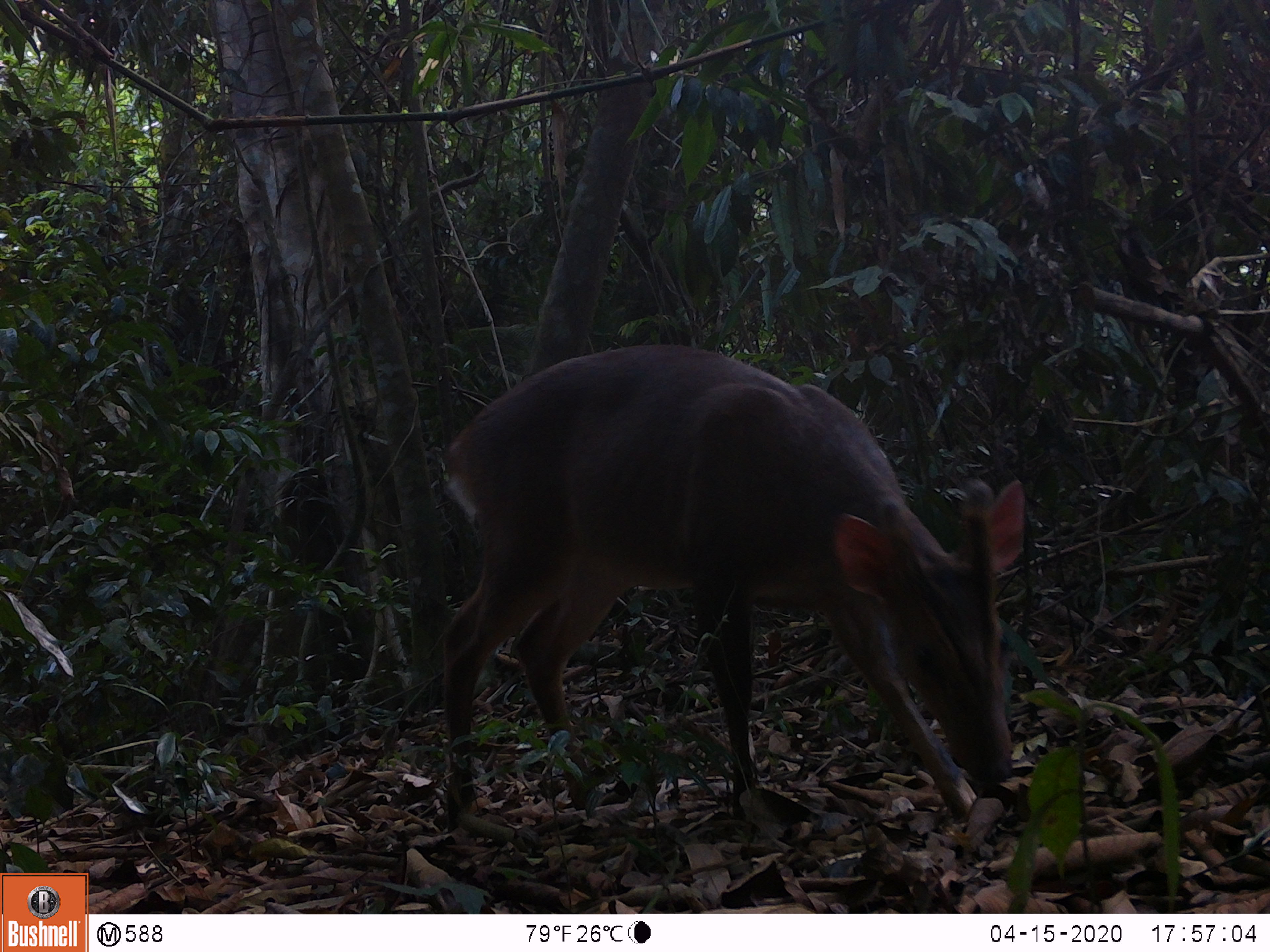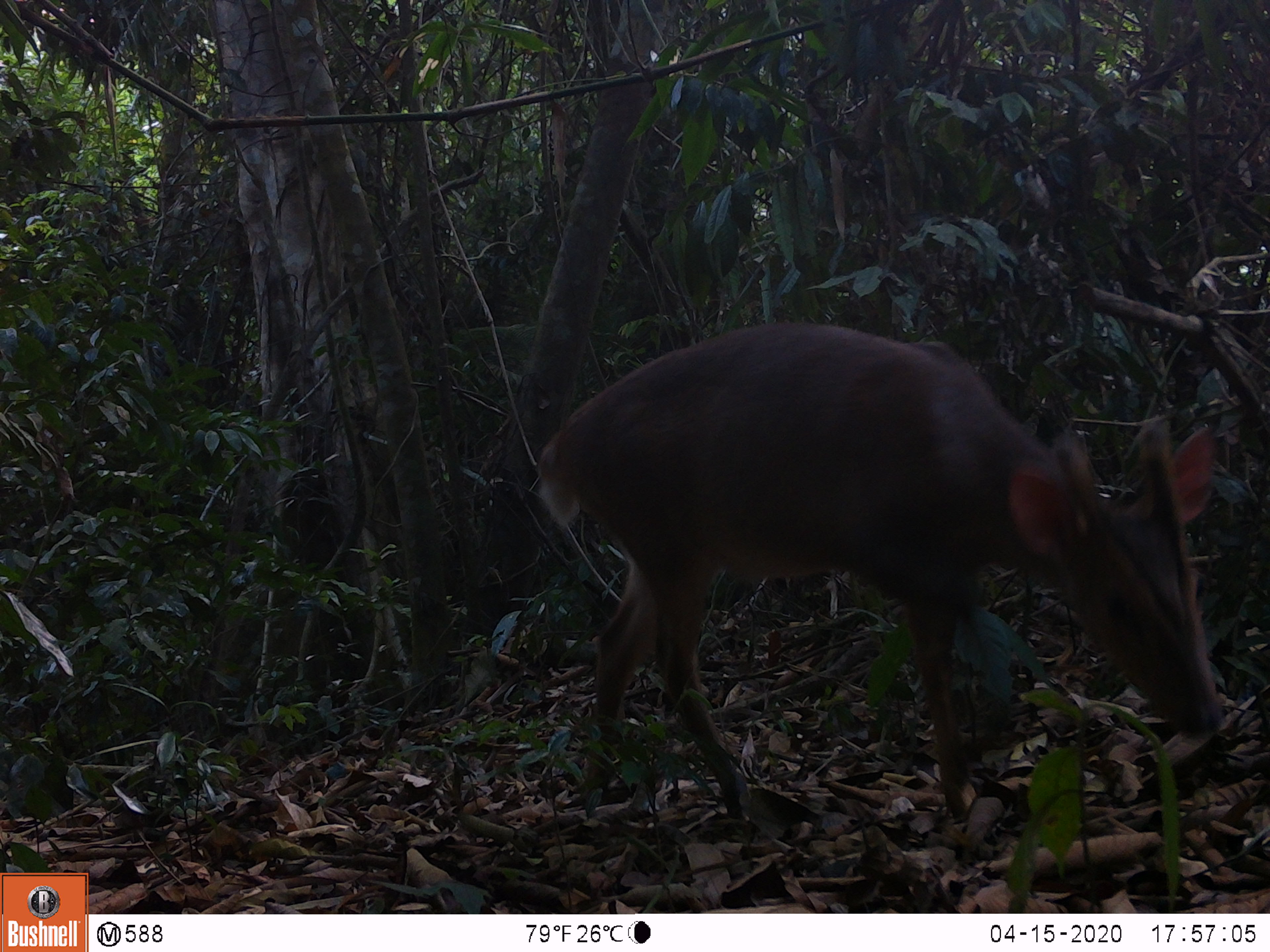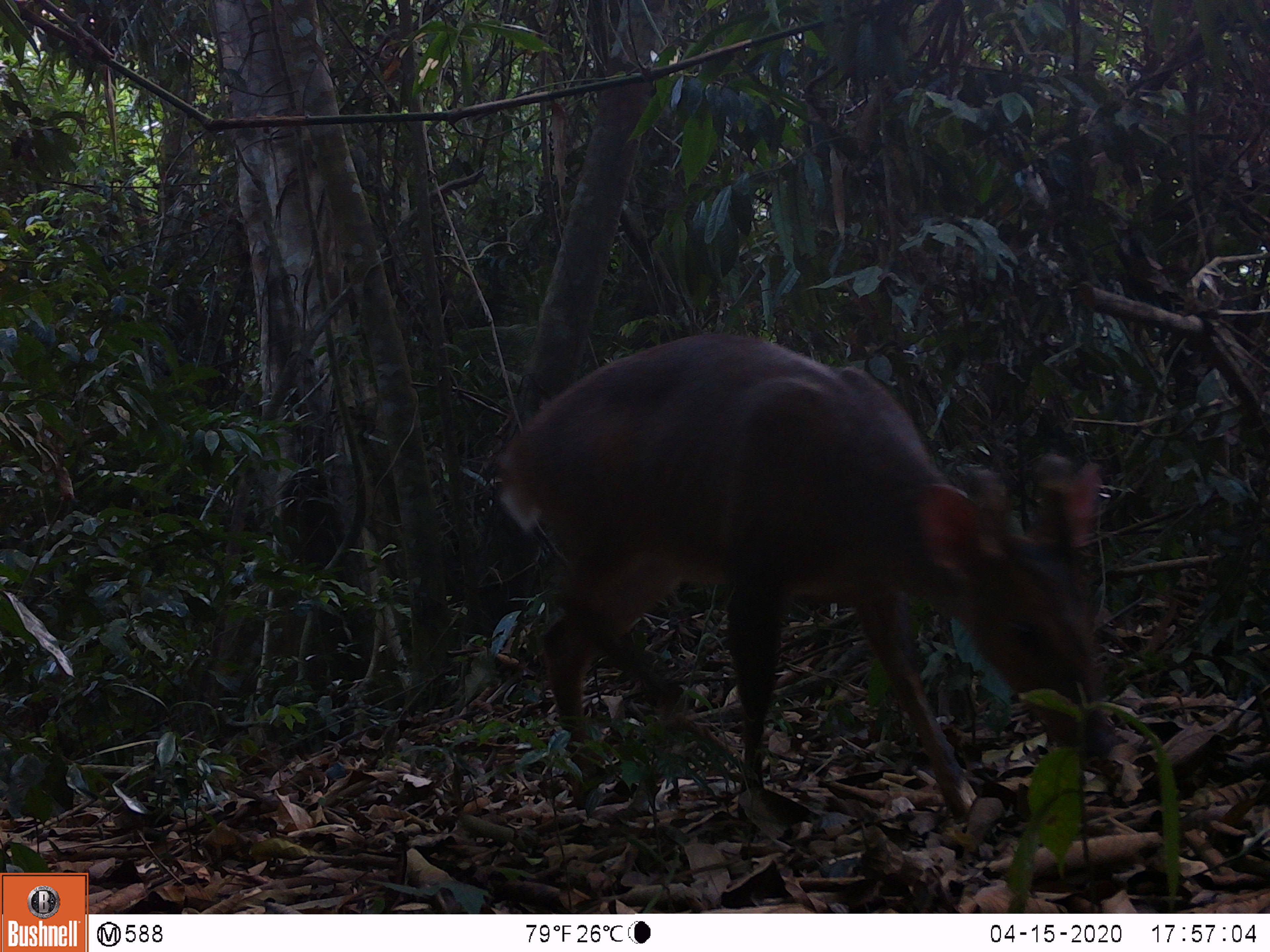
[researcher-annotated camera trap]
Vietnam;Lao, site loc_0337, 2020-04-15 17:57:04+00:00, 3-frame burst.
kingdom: Animalia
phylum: Chordata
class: Mammalia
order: Artiodactyla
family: Cervidae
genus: Muntiacus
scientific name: Muntiacus vuquangensis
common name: large-antlered muntjac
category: large antlered muntjac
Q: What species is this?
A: Large antlered muntjac (large-antlered muntjac) (Muntiacus vuquangensis).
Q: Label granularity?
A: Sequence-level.